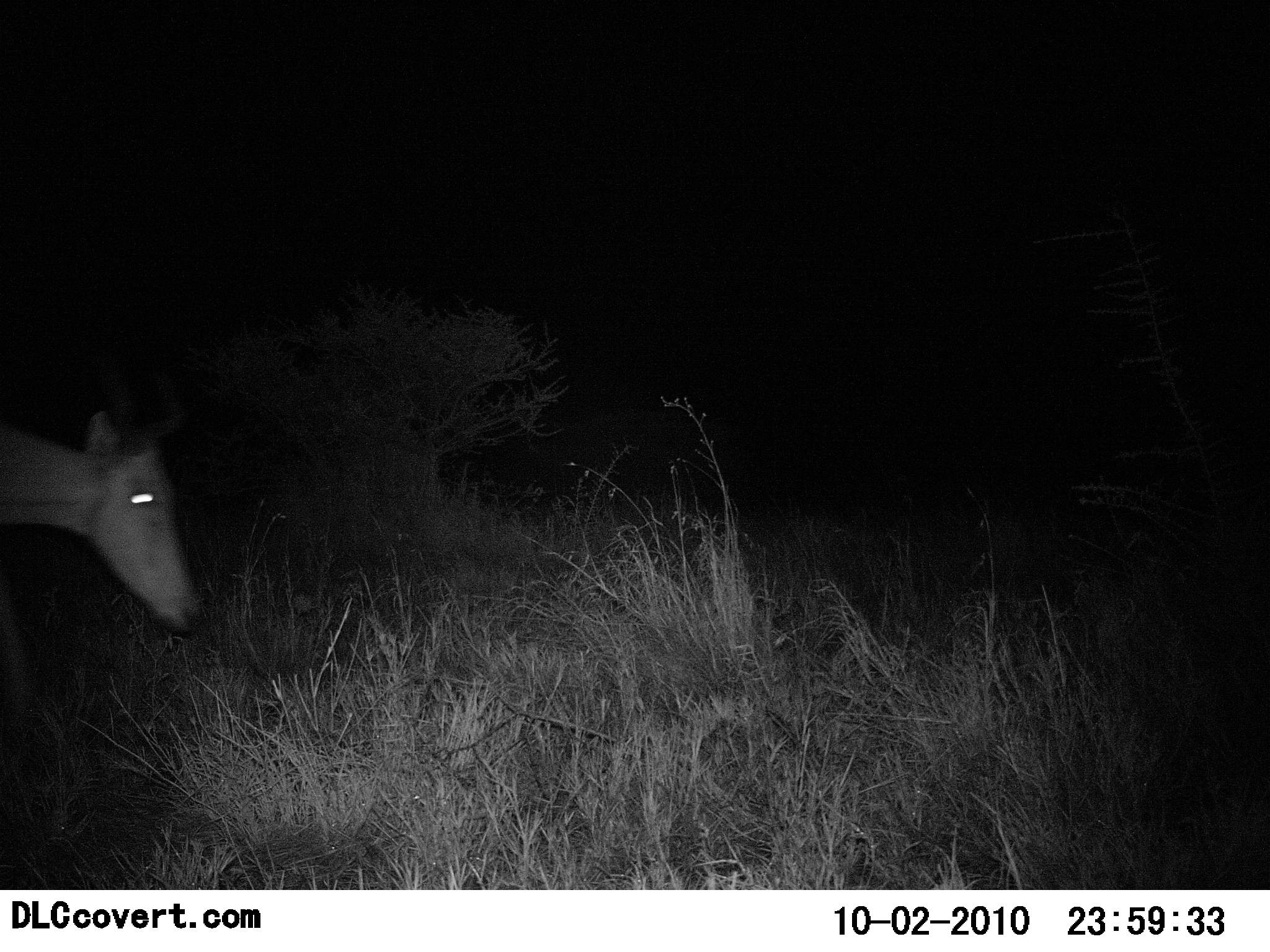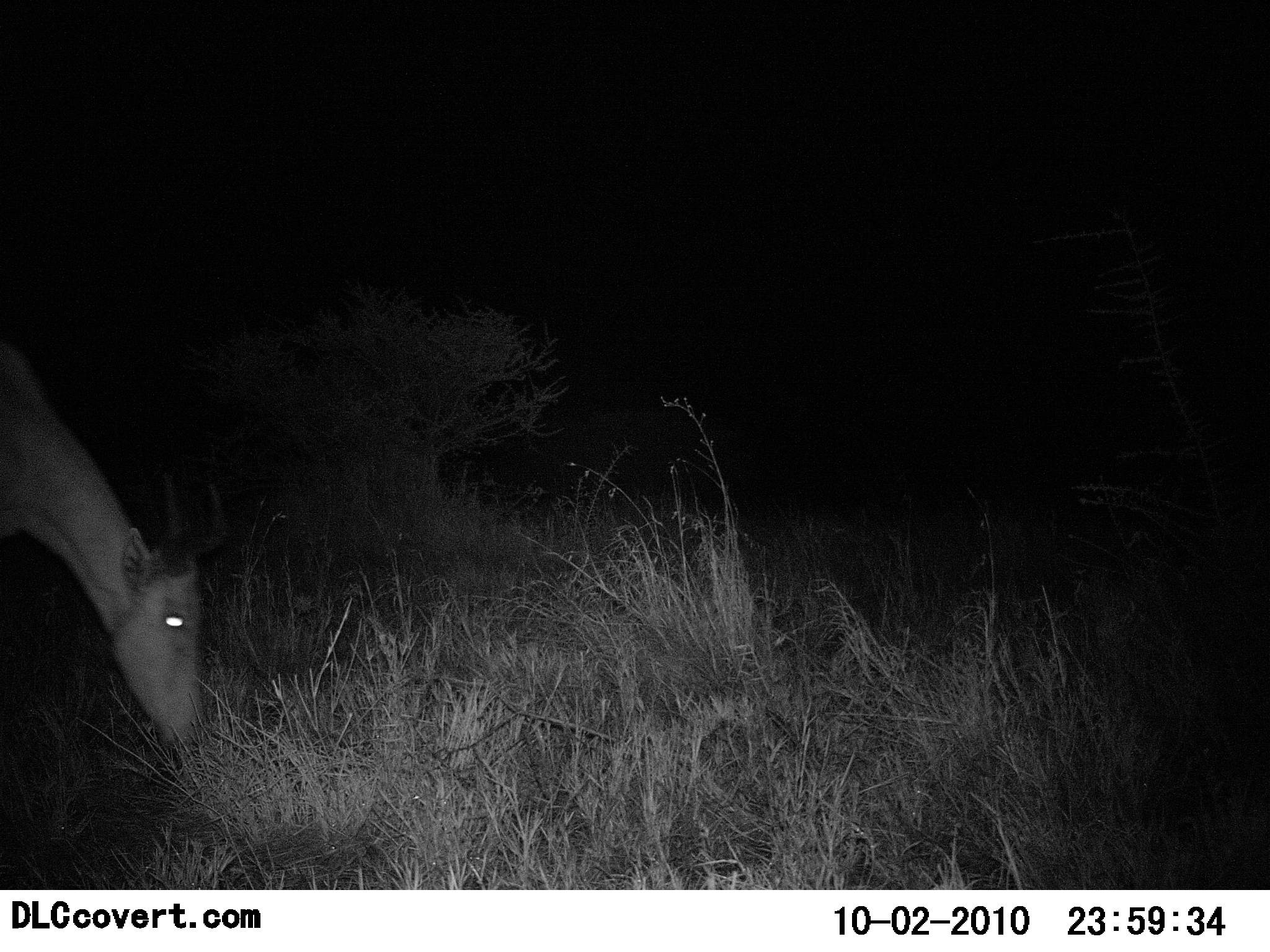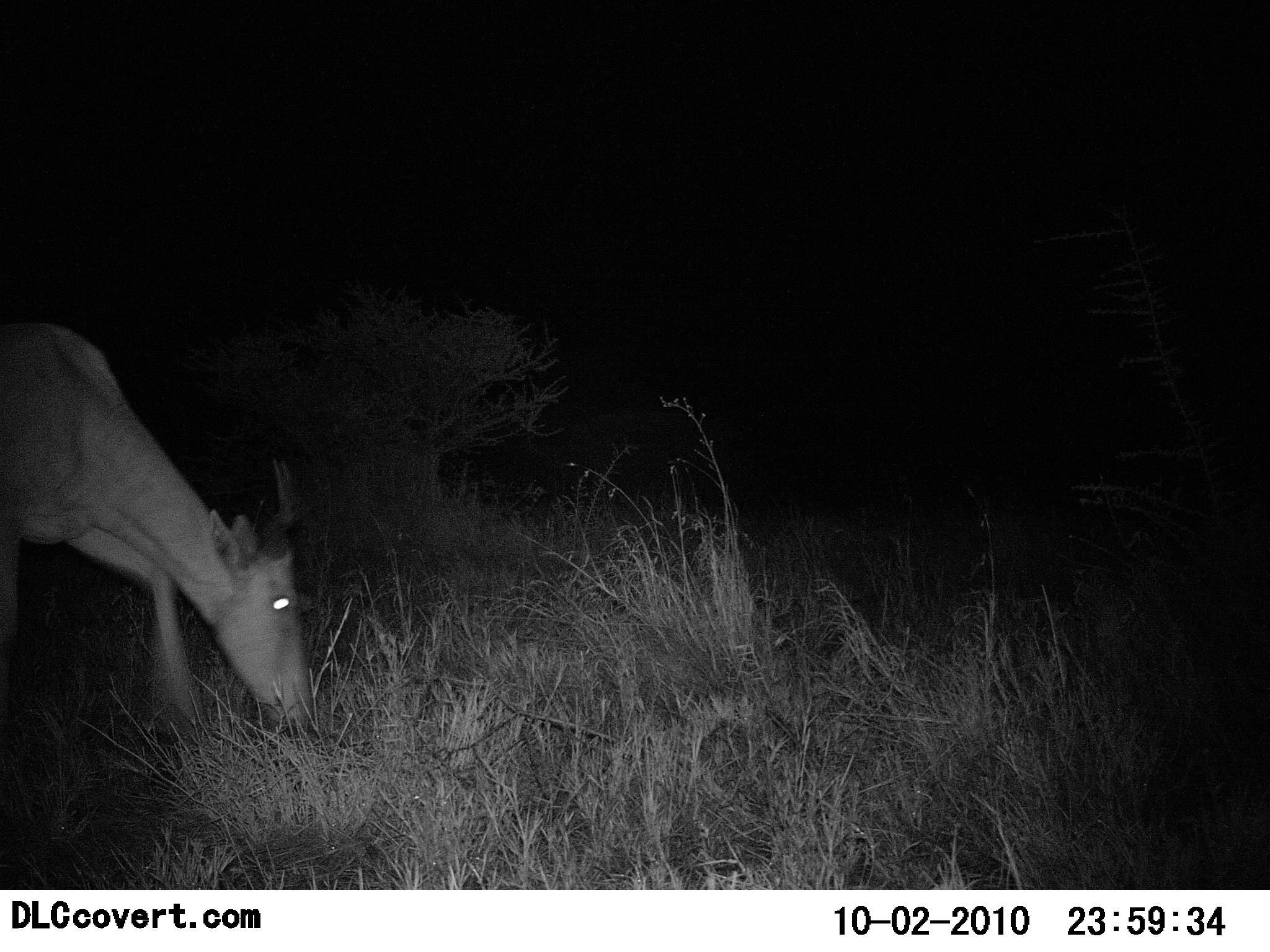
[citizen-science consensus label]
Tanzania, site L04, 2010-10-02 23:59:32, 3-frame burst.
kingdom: Animalia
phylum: Chordata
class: Mammalia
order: Artiodactyla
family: Bovidae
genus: Alcelaphus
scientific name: Alcelaphus buselaphus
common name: hartebeest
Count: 1.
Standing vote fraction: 0%.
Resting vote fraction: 0%.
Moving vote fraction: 10%.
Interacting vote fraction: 0%.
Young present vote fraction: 0%.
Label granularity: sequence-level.